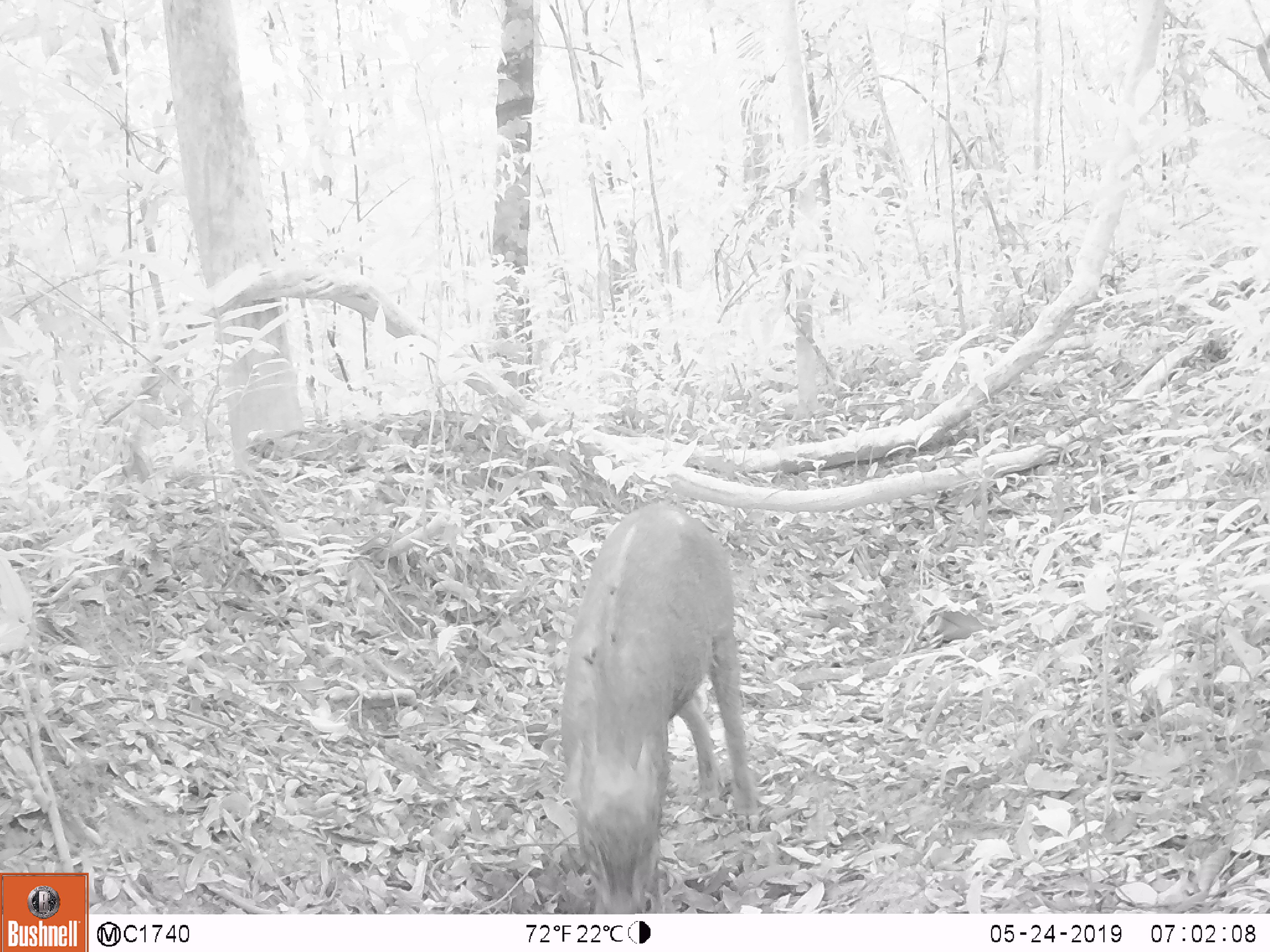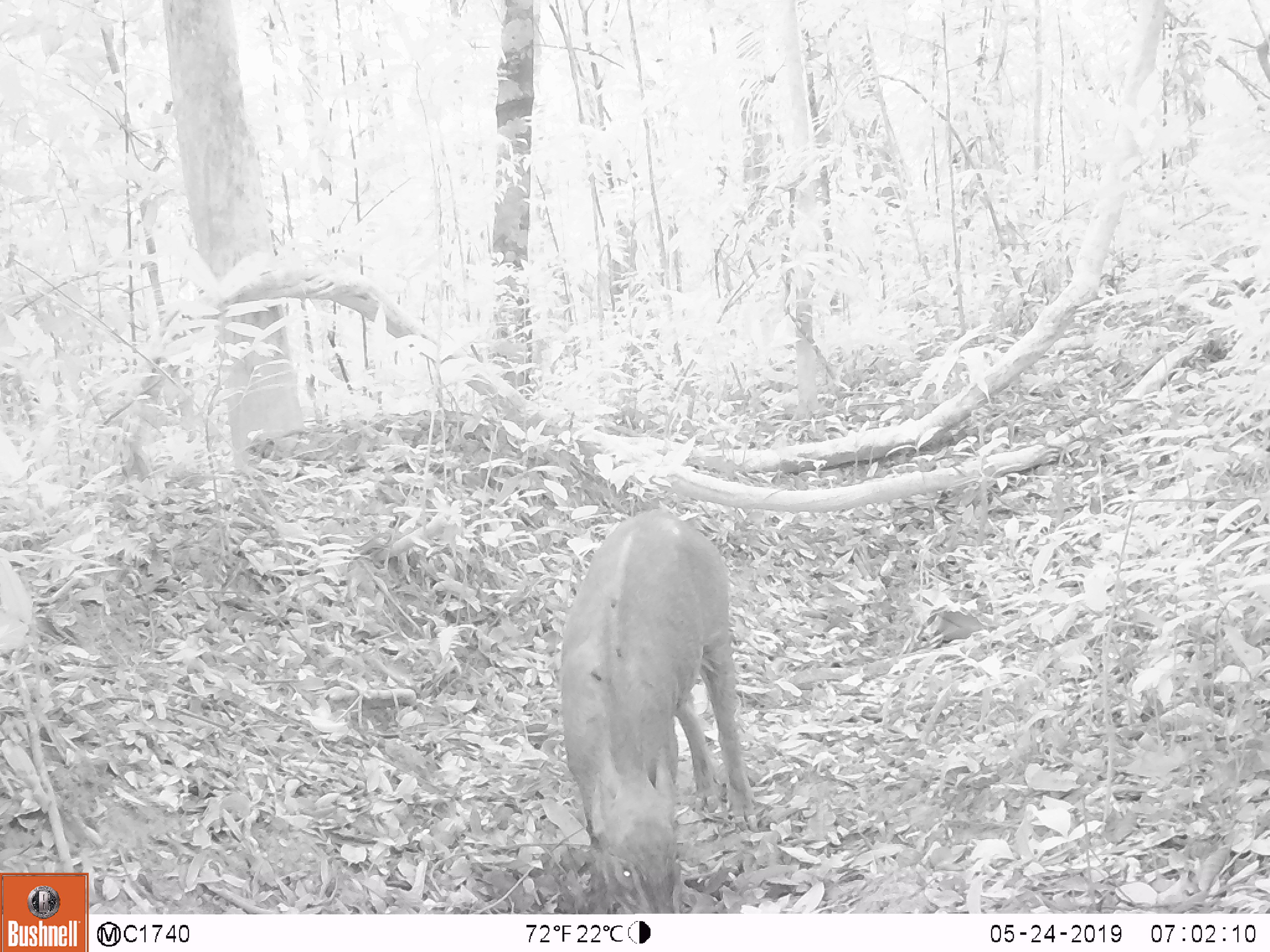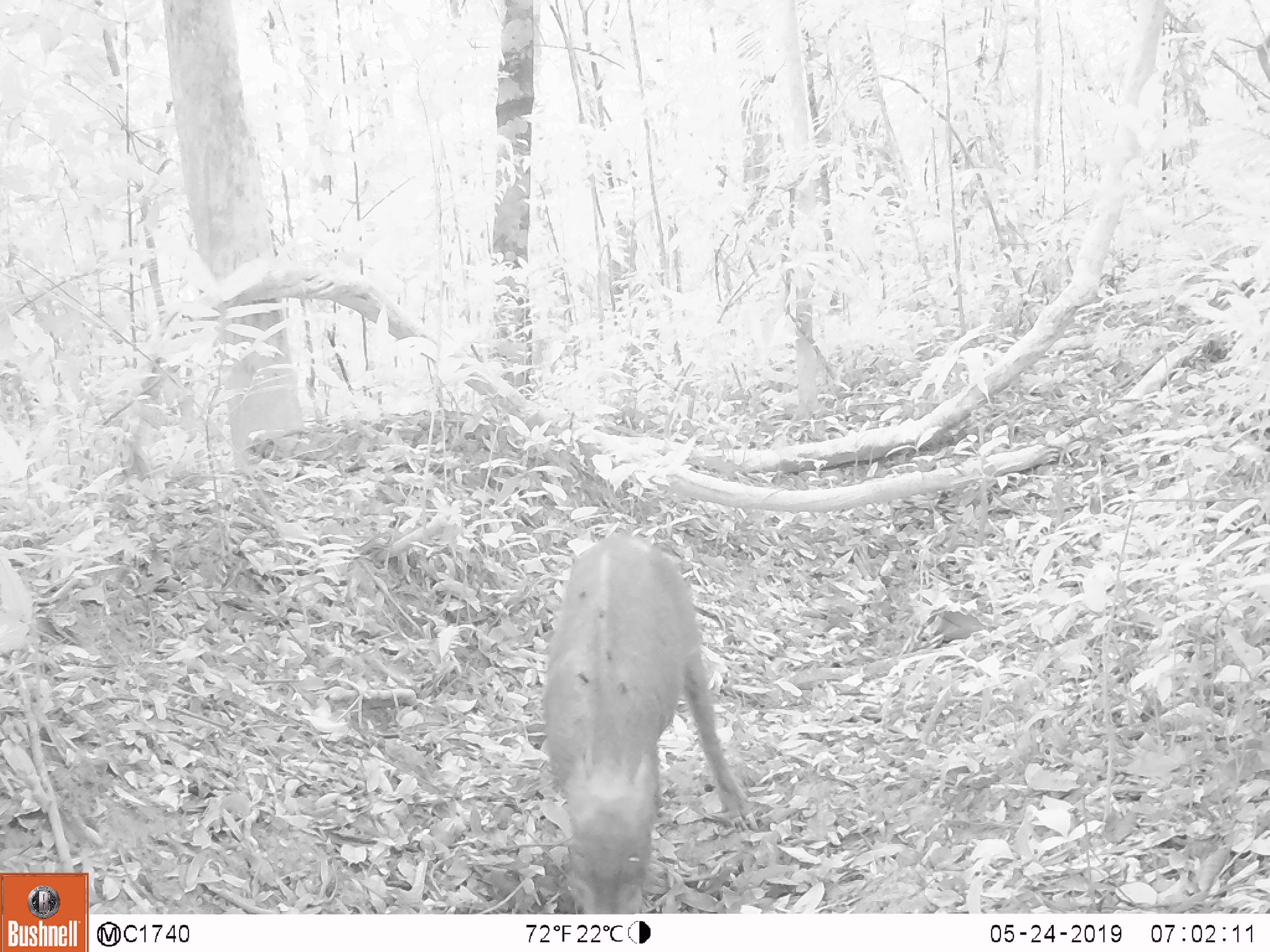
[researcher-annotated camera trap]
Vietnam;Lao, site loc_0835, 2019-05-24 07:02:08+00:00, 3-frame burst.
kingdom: Animalia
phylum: Chordata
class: Mammalia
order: Artiodactyla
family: Suidae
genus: Sus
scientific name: Sus scrofa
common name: eurasian wild pig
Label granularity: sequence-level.